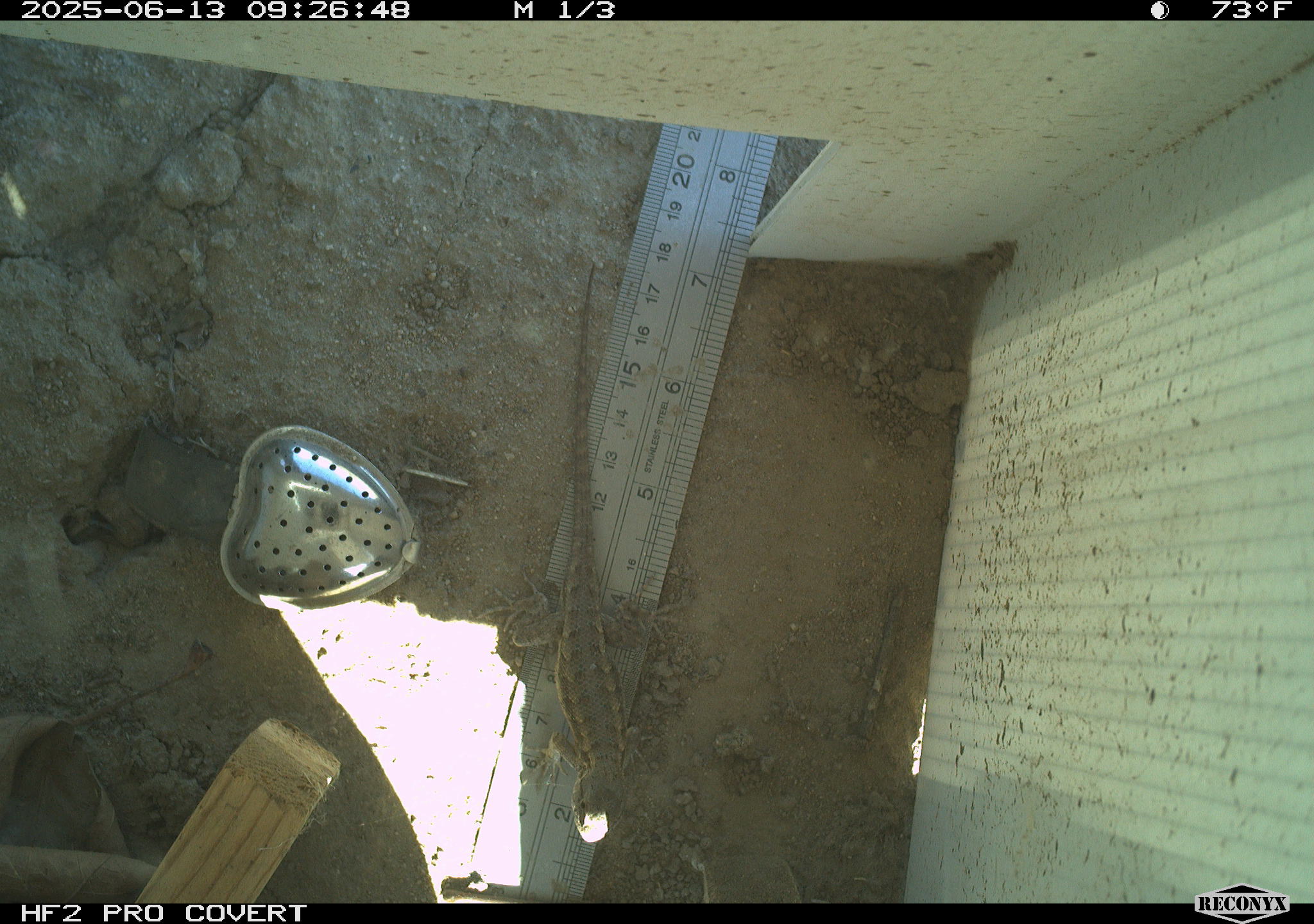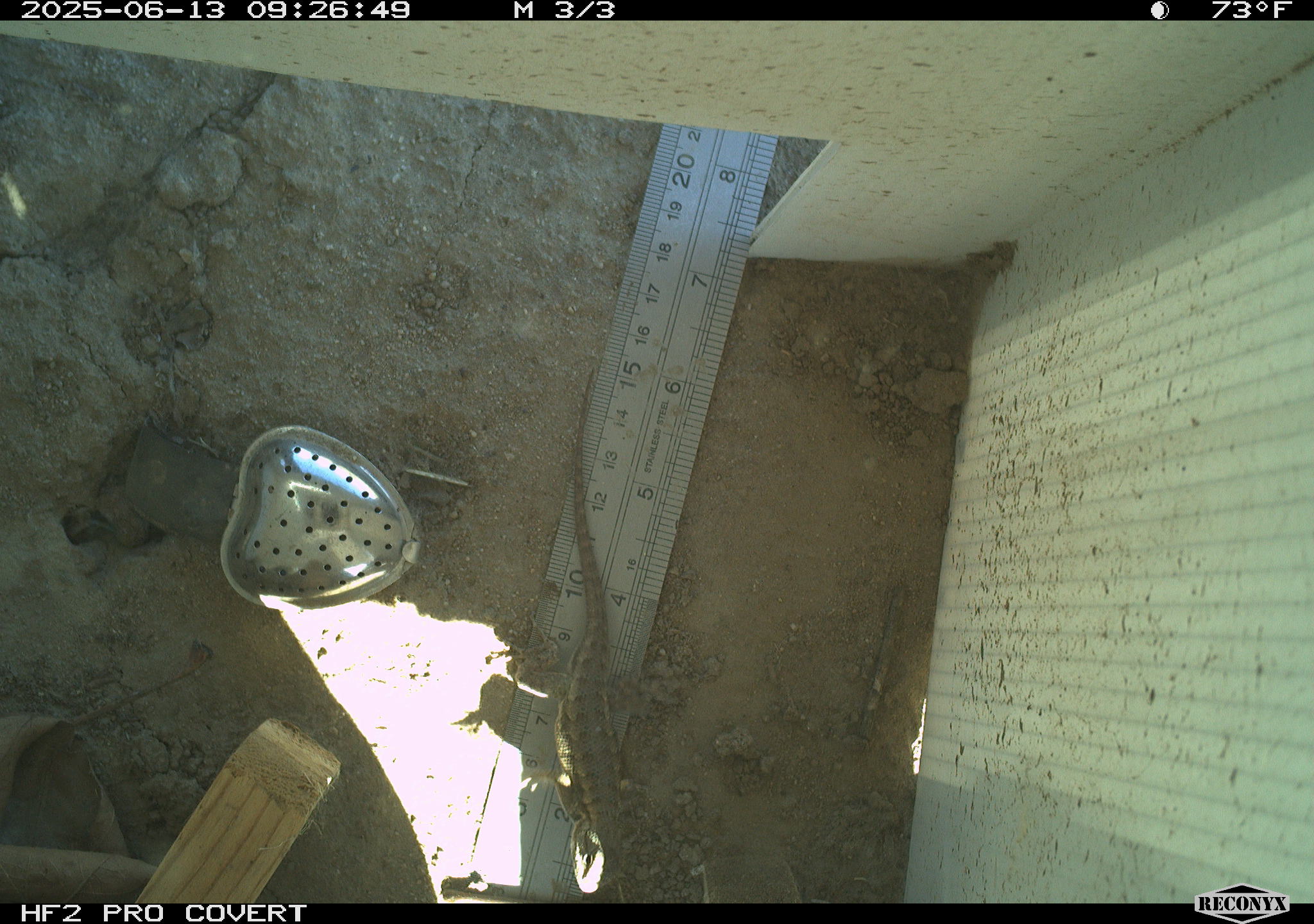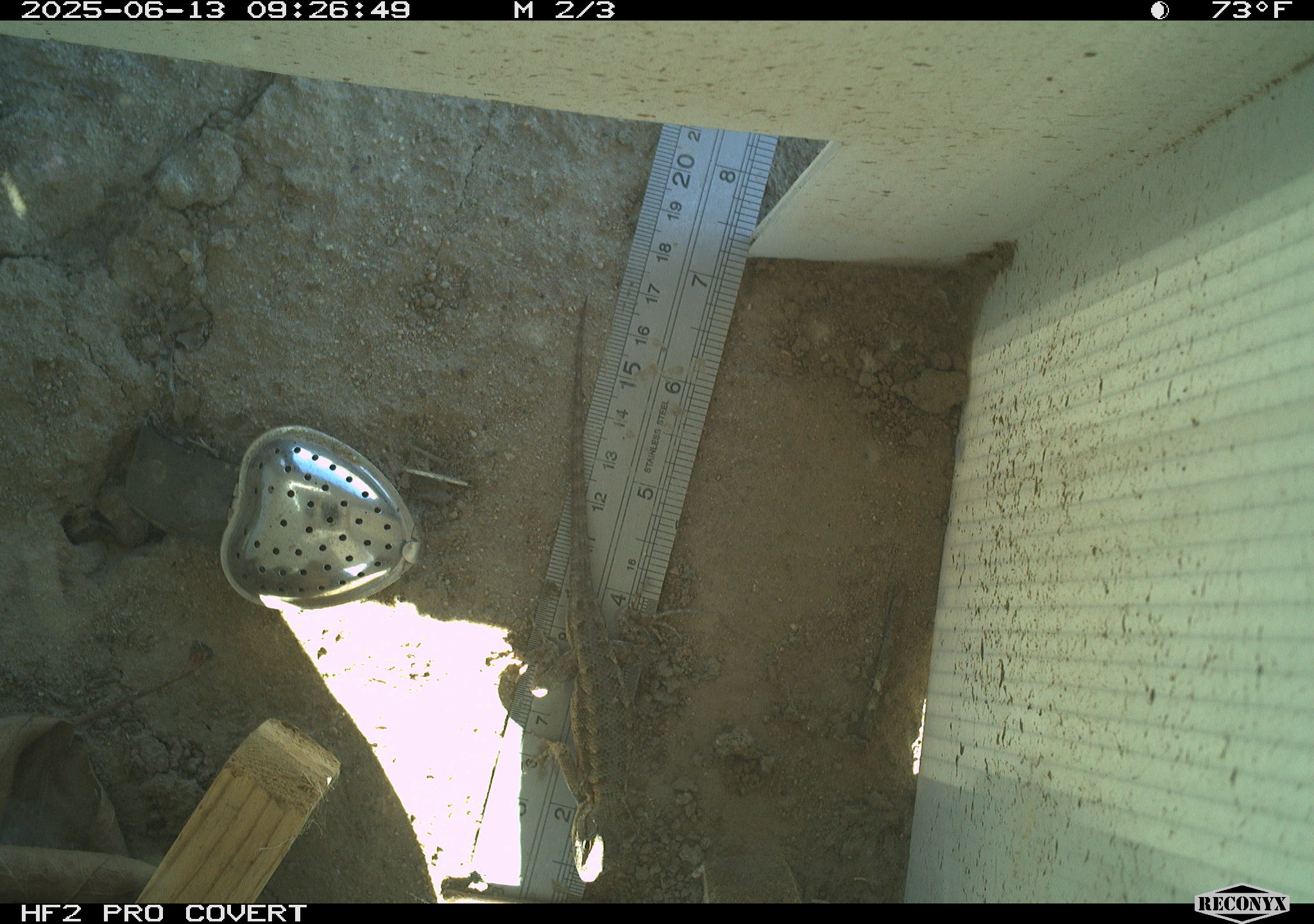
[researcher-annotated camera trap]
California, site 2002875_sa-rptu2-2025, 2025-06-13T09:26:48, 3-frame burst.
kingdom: Animalia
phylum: Chordata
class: Reptilia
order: Squamata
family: Phrynosomatidae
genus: Sceloporus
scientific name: Sceloporus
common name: spiny lizards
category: sceloporus species